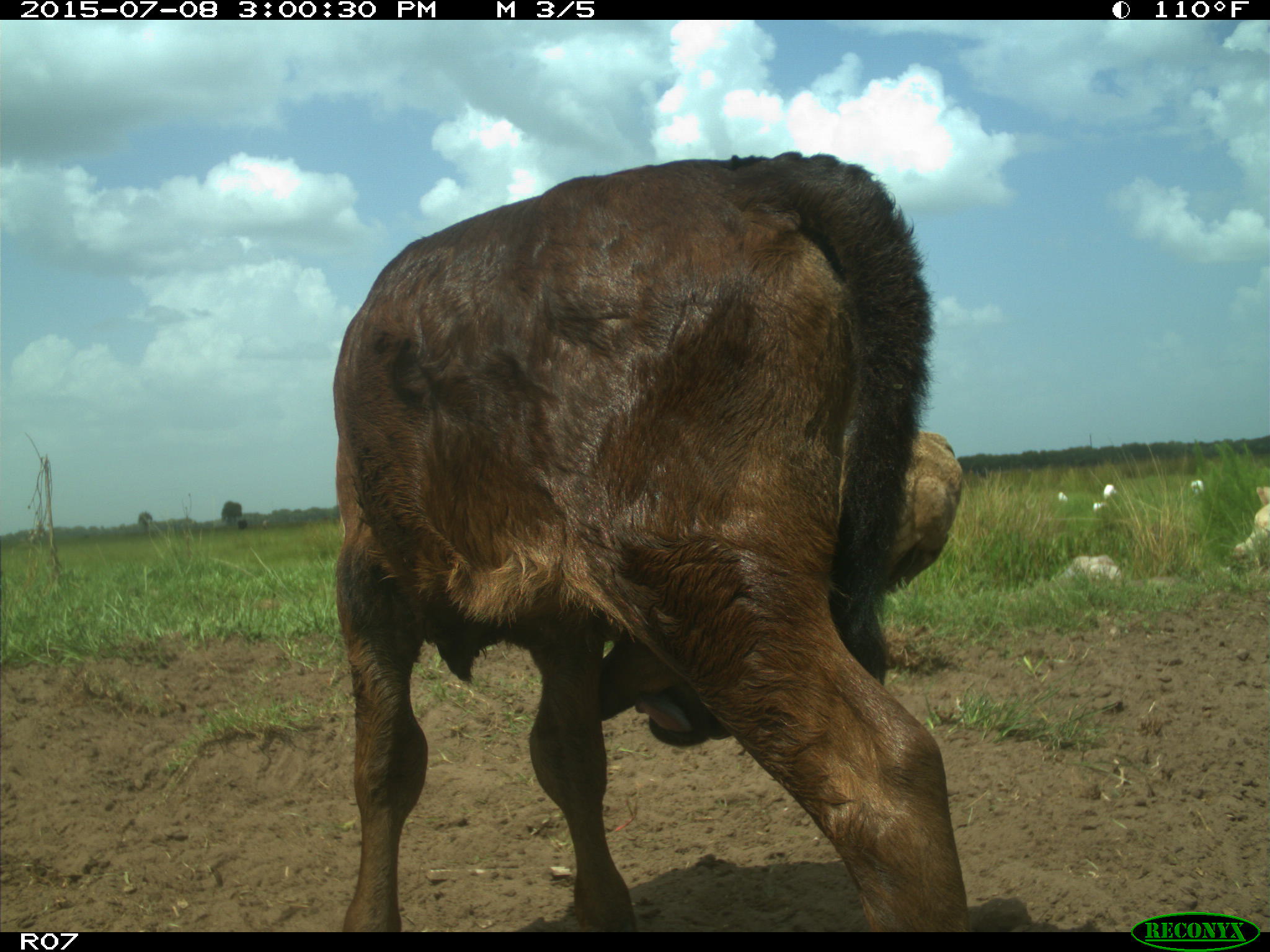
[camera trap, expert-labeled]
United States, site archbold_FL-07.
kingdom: Animalia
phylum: Chordata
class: Mammalia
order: Artiodactyla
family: Bovidae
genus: Bos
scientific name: Bos taurus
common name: domestic cow